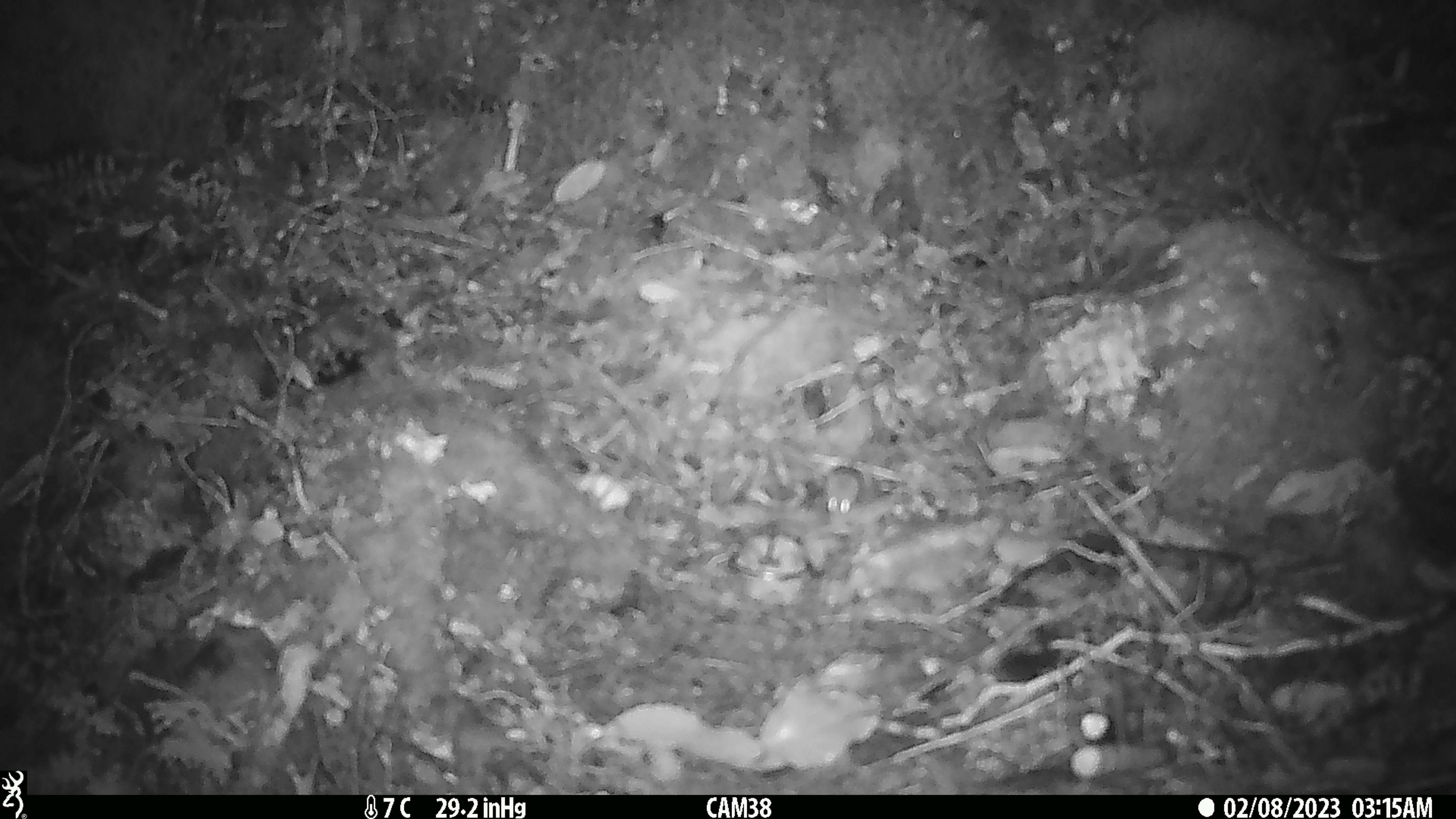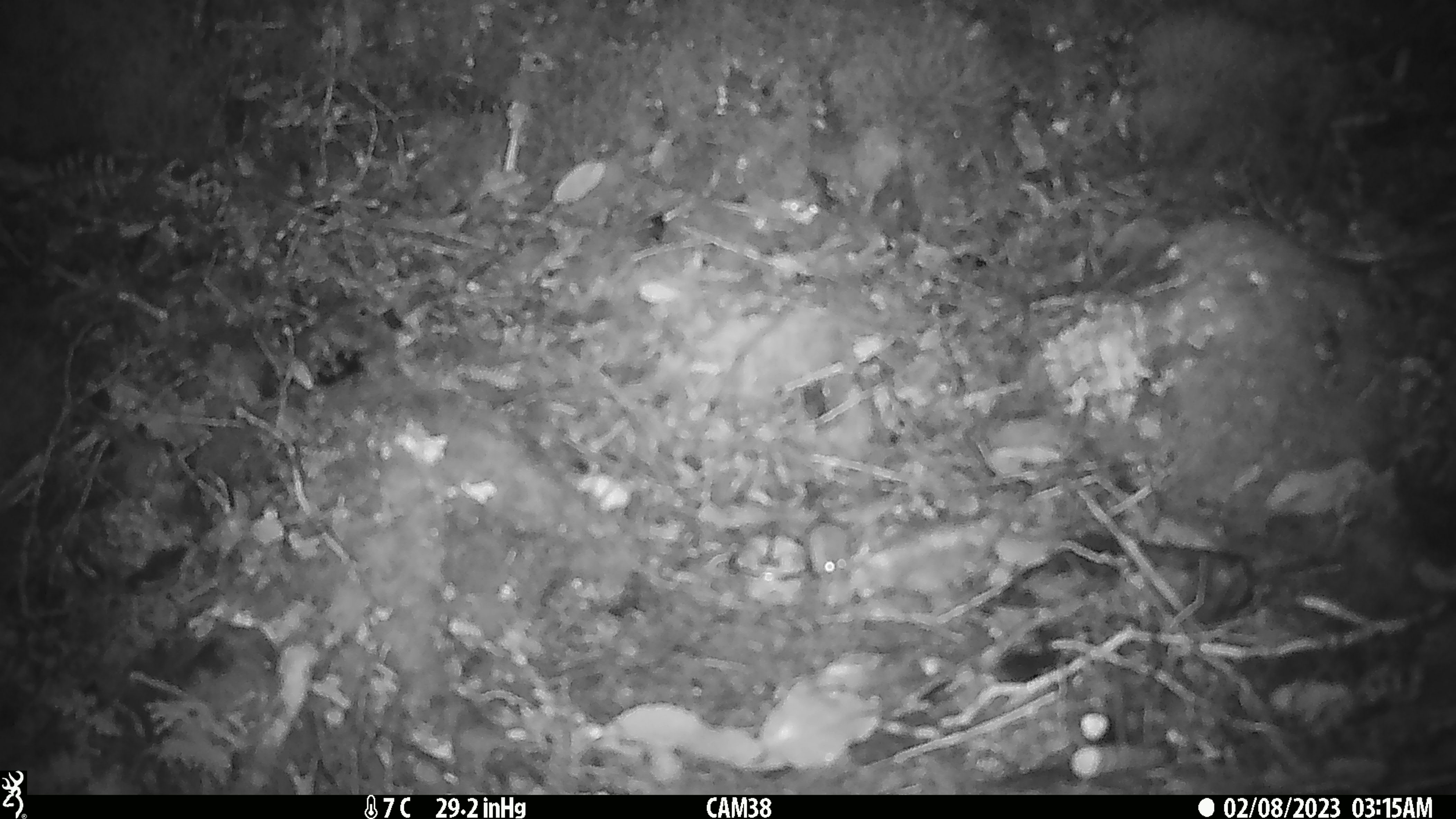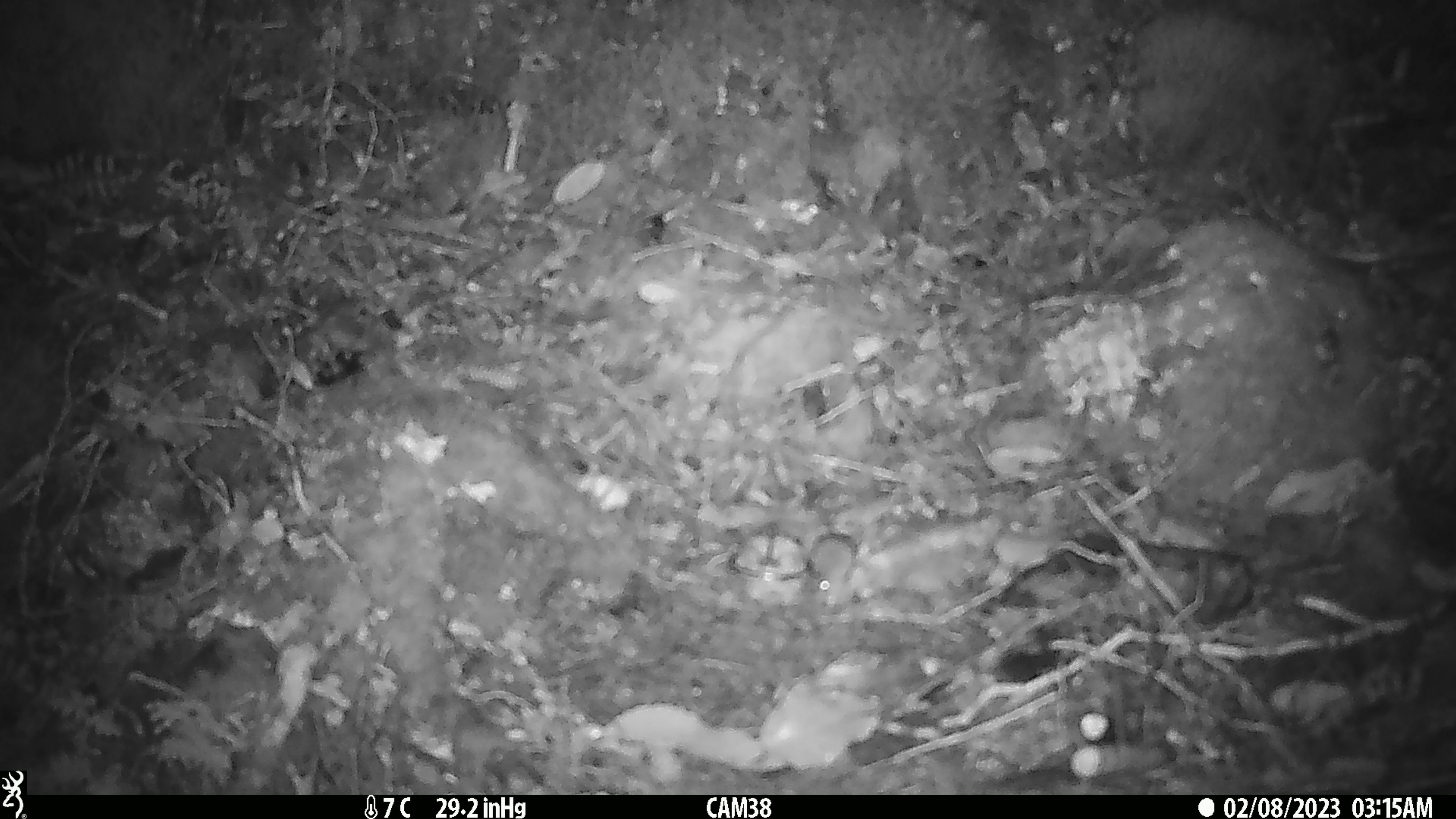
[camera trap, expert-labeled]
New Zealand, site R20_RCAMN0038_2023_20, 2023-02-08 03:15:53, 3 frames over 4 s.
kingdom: Animalia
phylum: Chordata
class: Mammalia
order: Rodentia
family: Muridae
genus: Mus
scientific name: Mus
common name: mouse